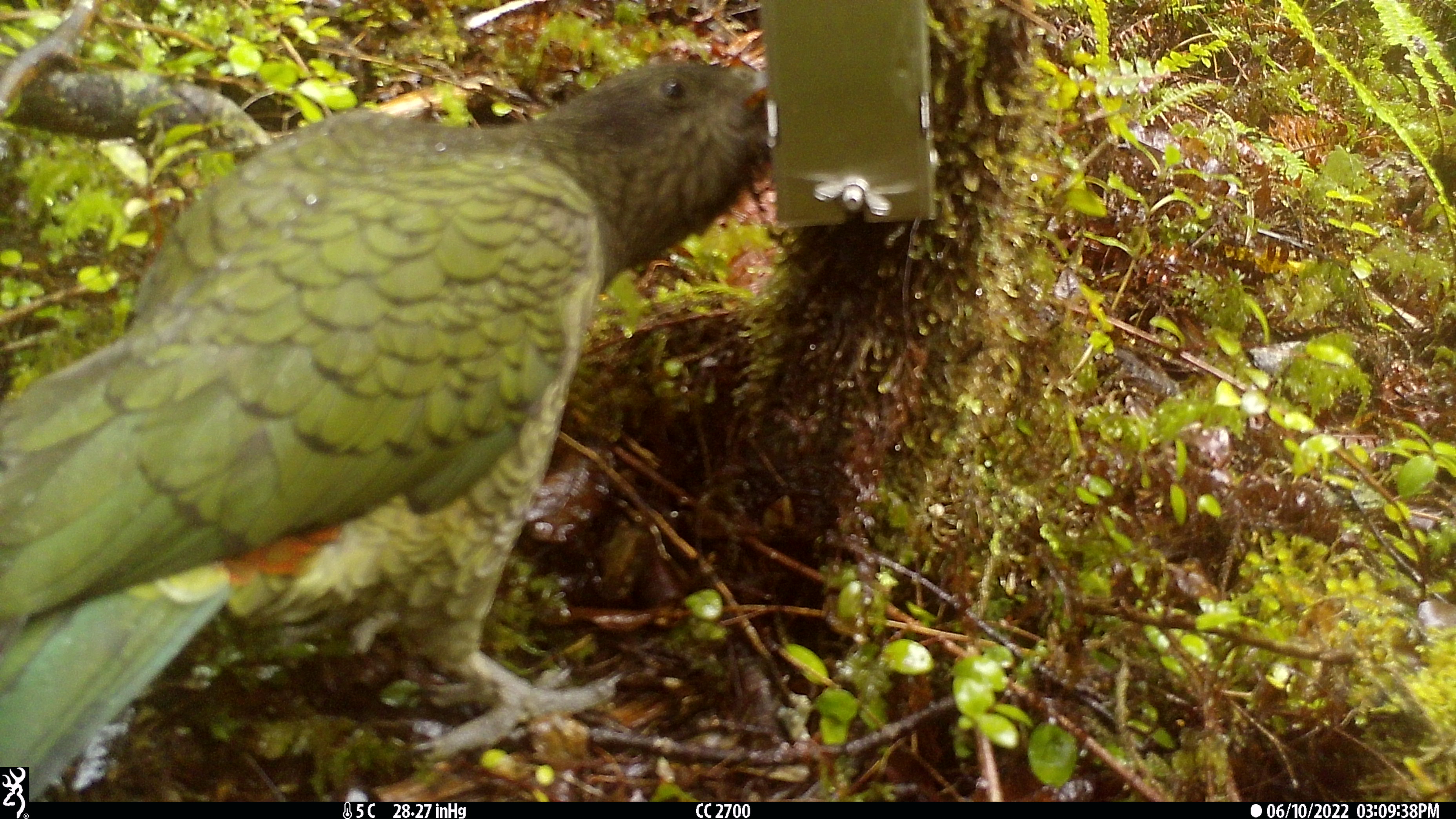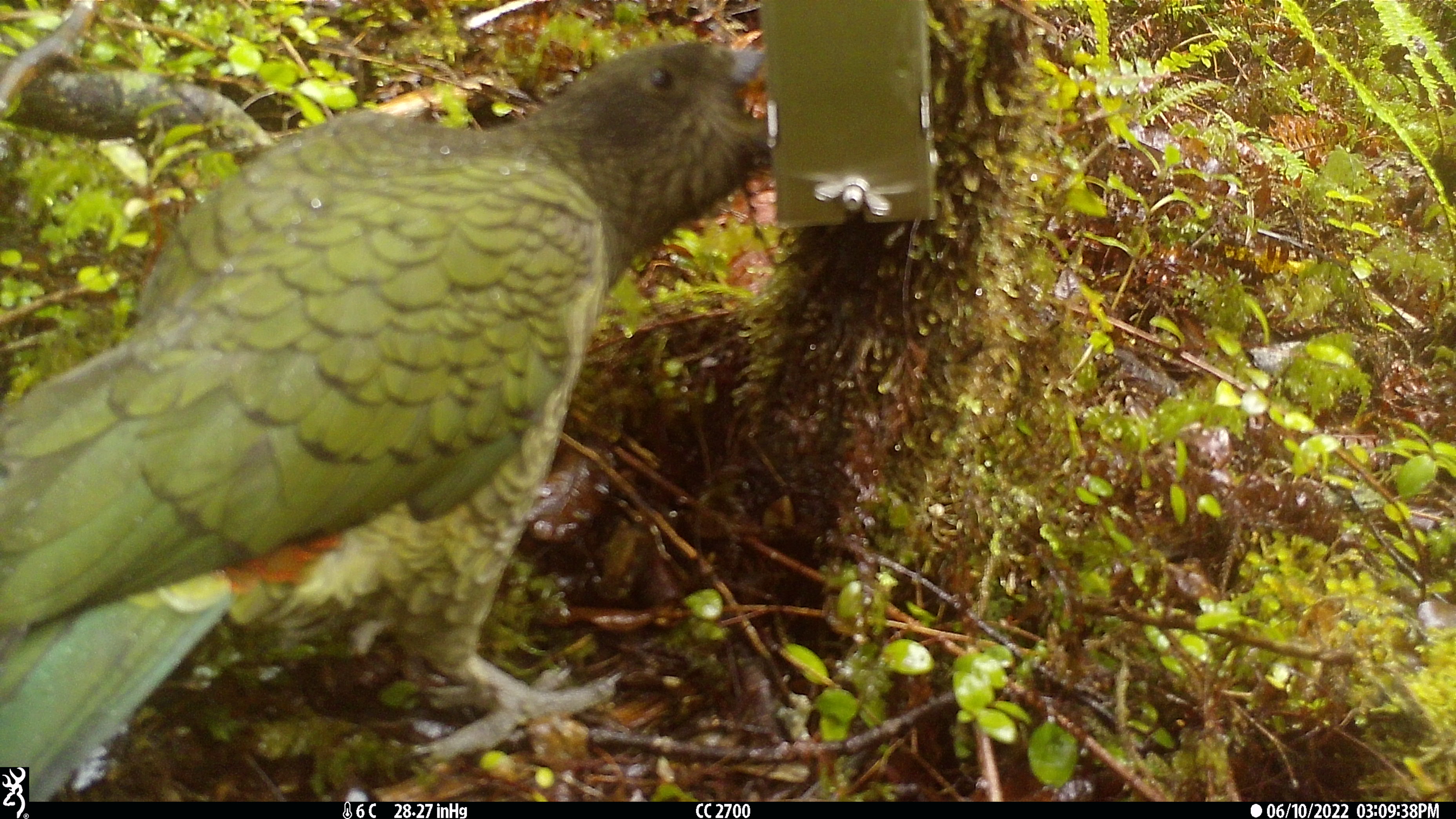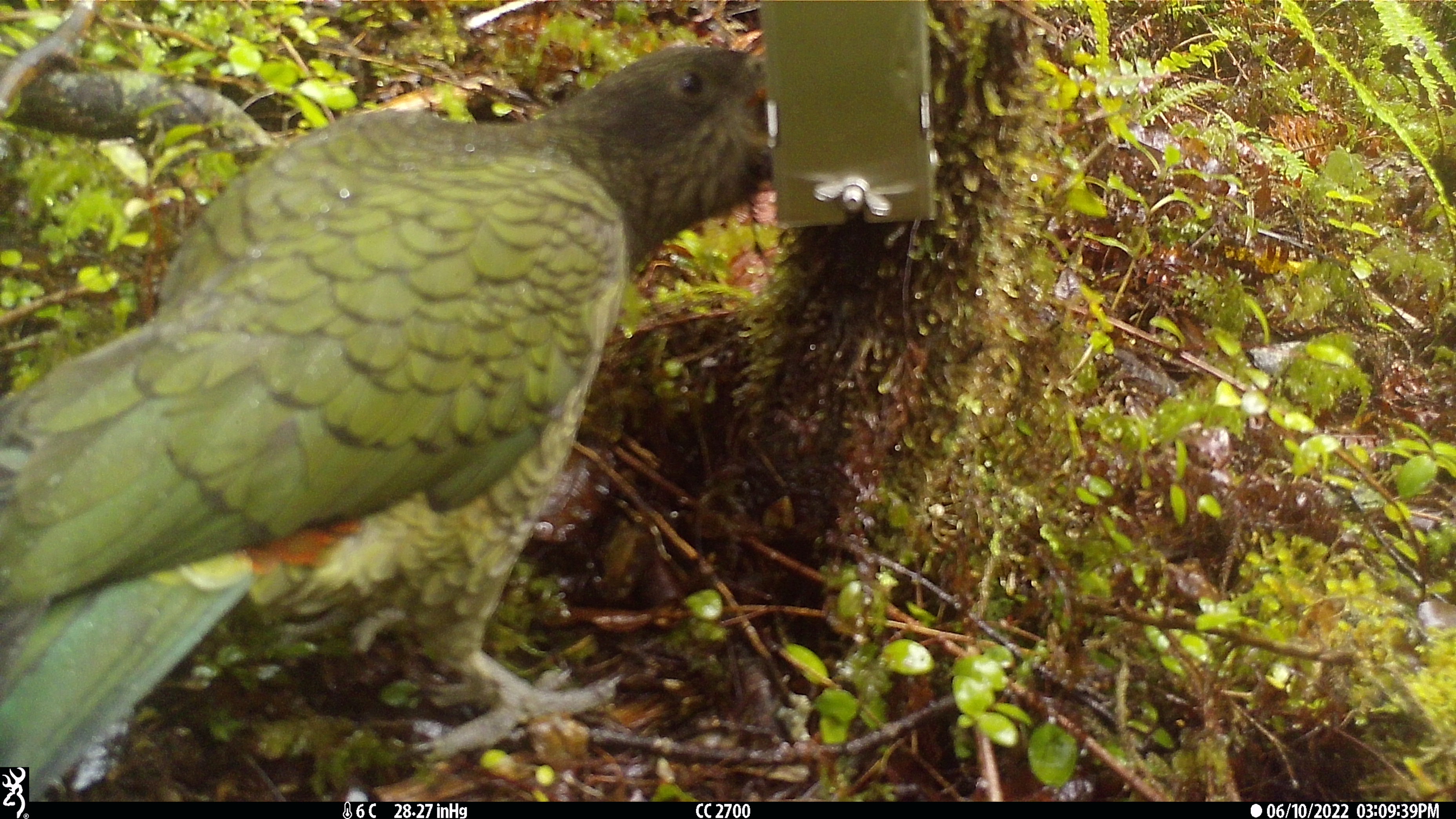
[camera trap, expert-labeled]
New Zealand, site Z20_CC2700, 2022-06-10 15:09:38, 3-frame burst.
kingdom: Animalia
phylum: Chordata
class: Aves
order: Psittaciformes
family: Strigopidae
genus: Nestor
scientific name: Nestor notabilis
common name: kea